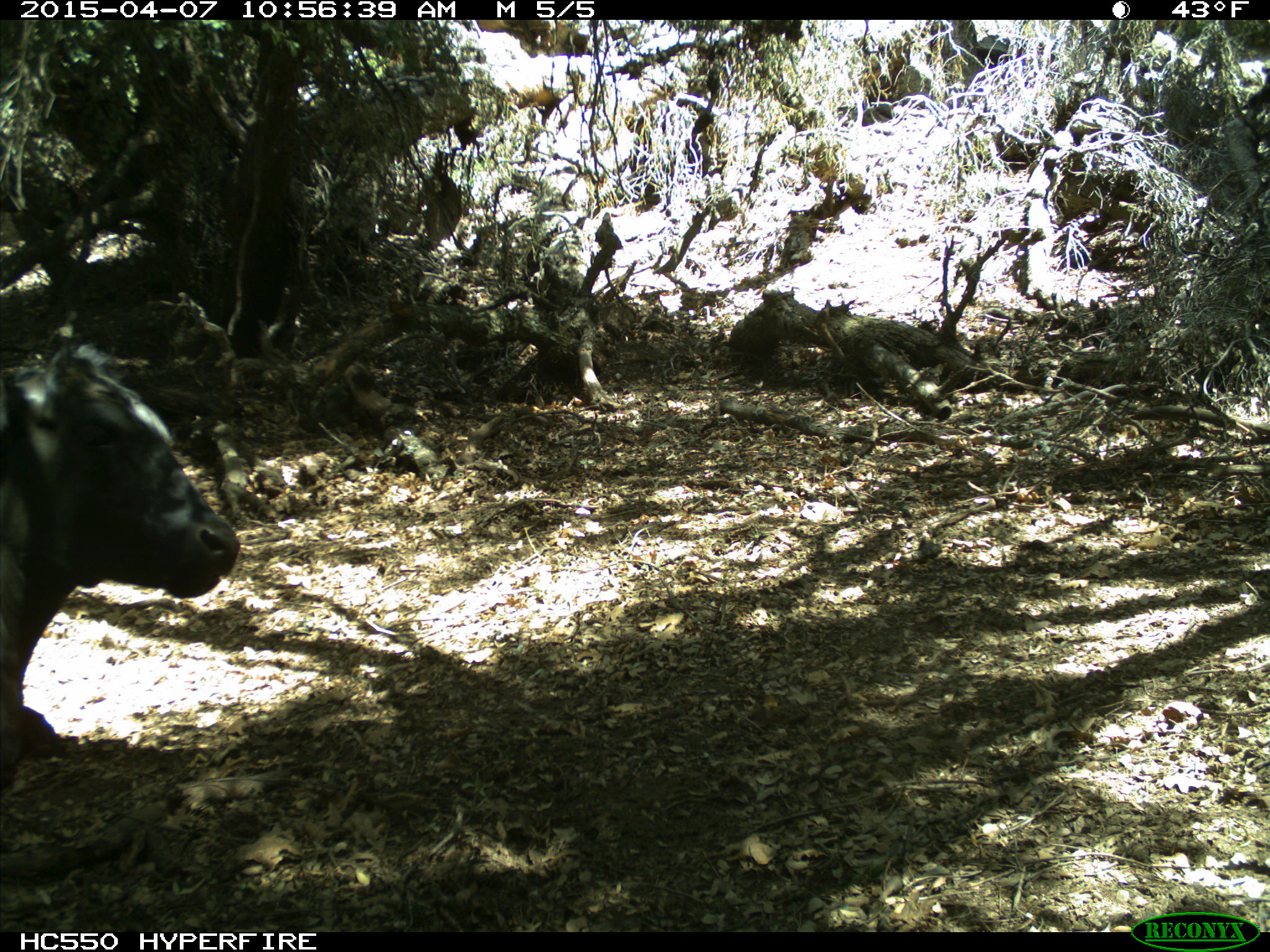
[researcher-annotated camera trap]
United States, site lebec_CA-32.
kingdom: Animalia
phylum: Chordata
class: Mammalia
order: Artiodactyla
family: Bovidae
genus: Bos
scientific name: Bos taurus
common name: domestic cow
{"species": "Bos taurus (domestic cow)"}